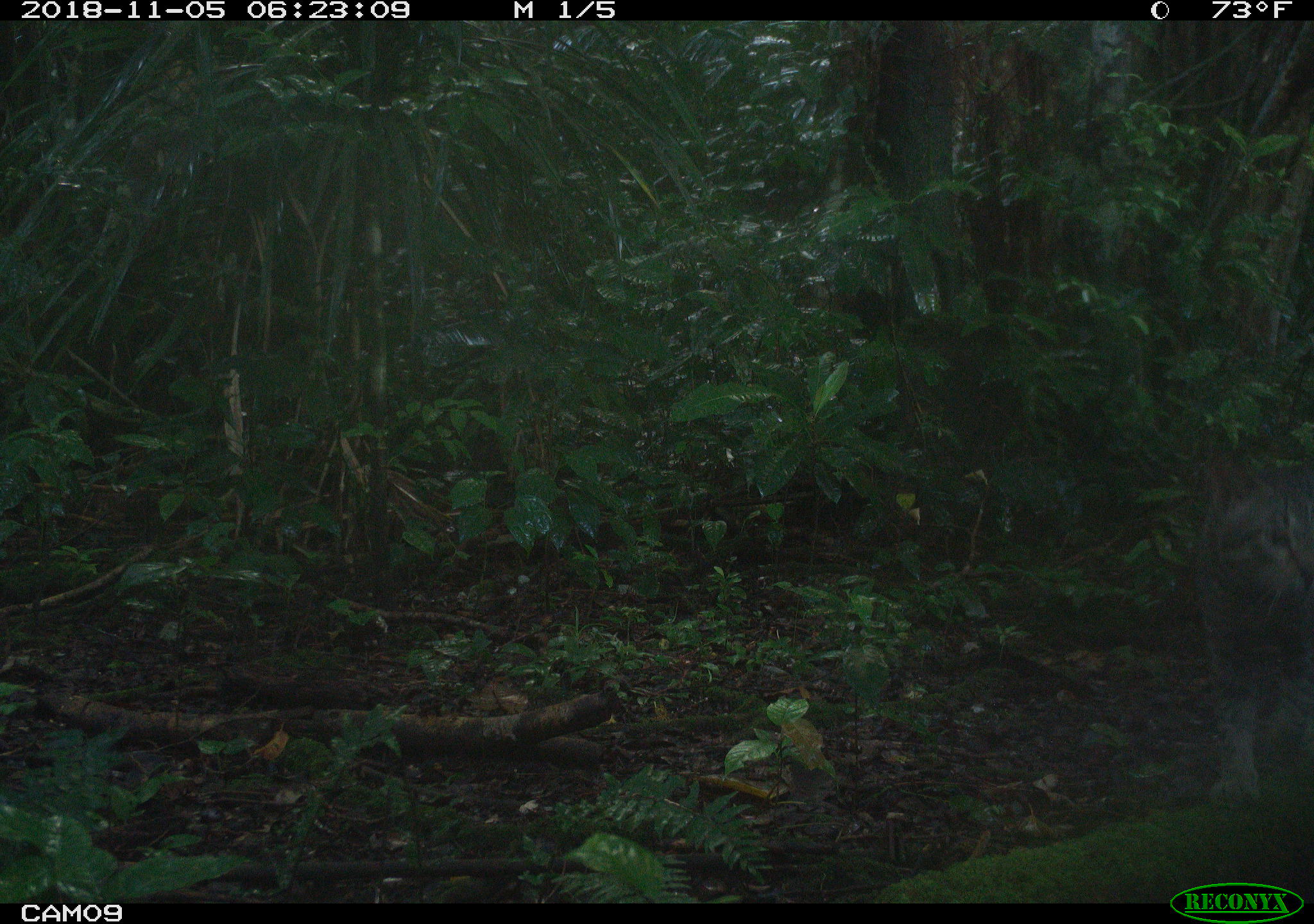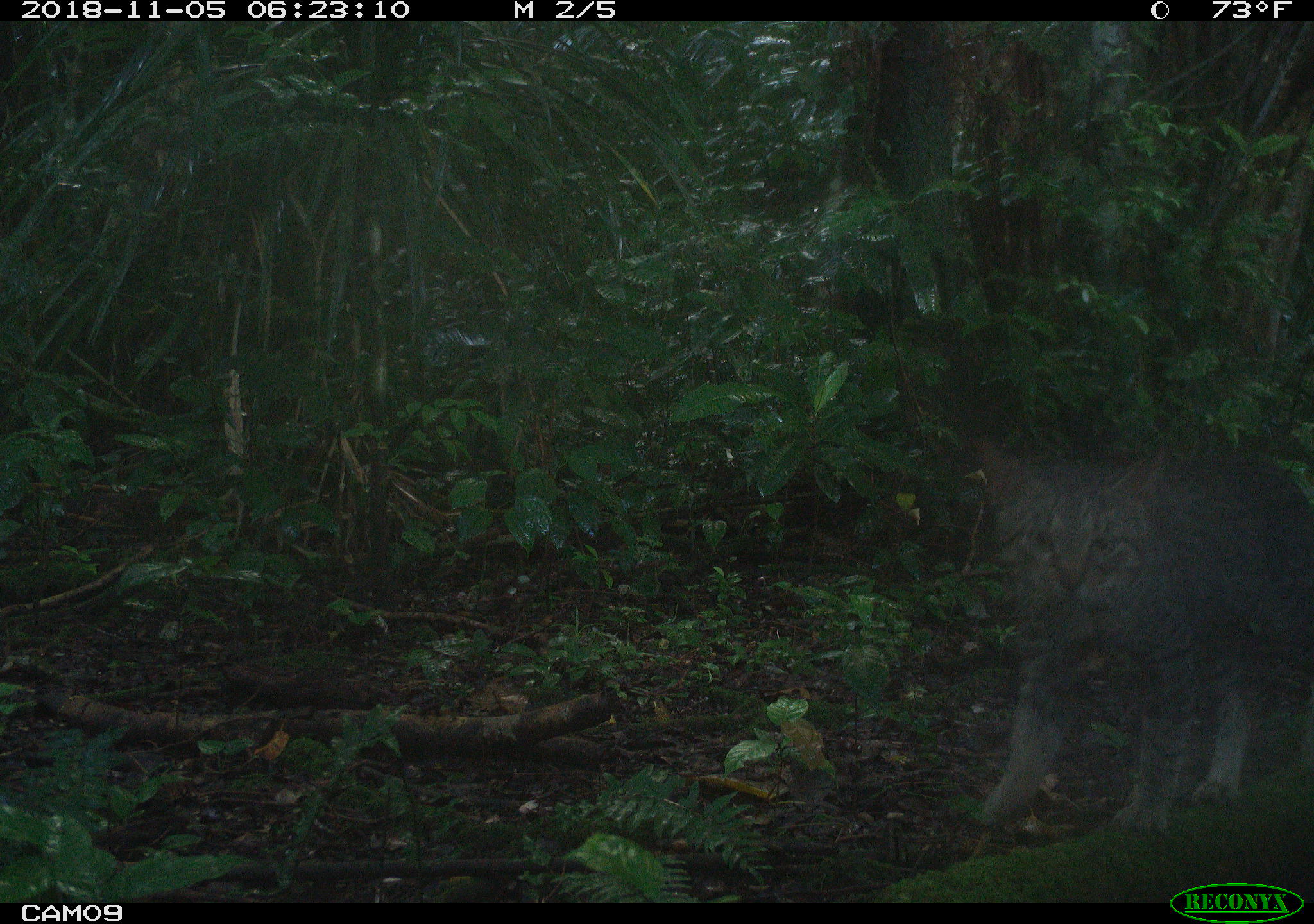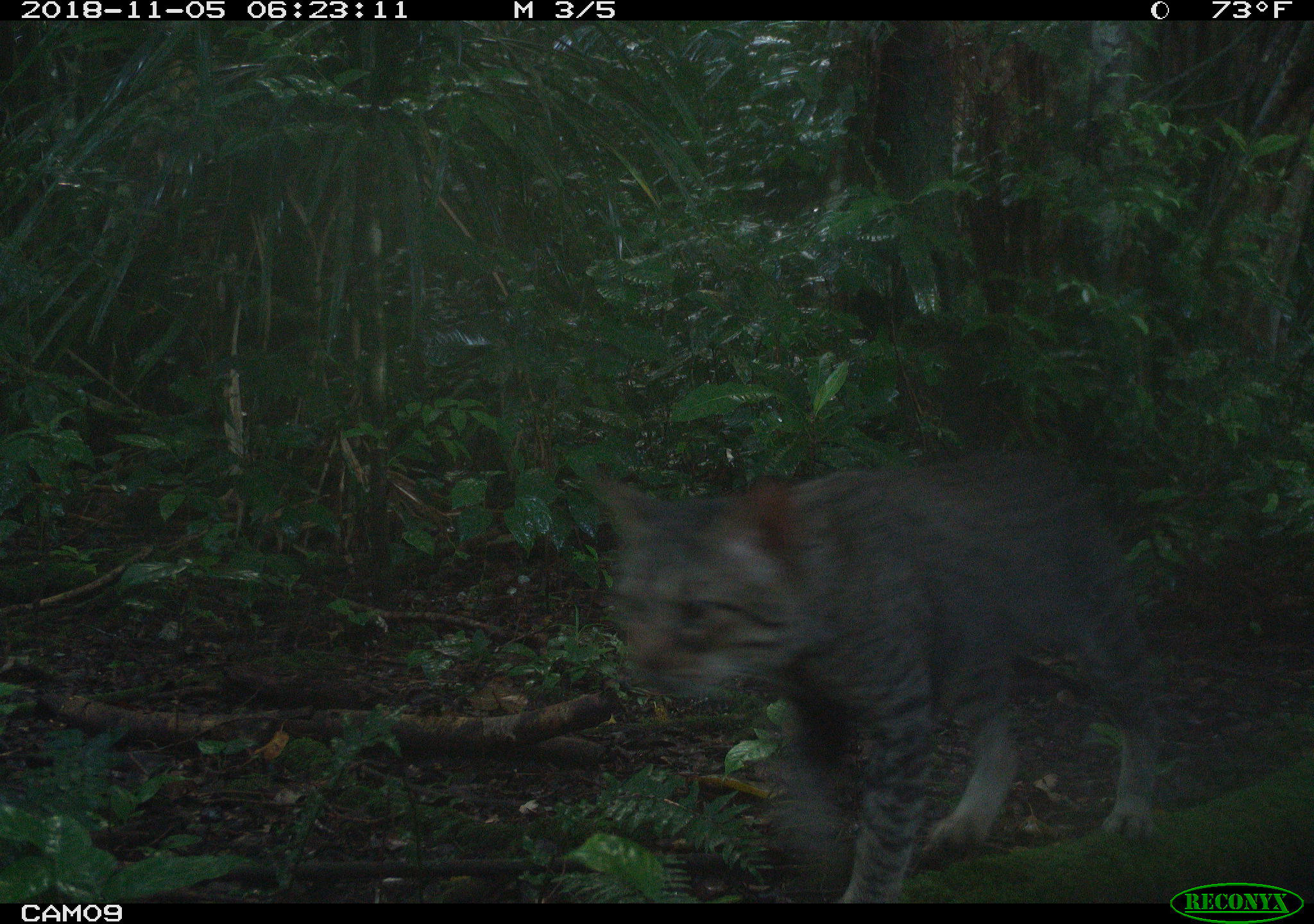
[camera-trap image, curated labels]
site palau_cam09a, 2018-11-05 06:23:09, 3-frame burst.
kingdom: Animalia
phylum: Chordata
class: Mammalia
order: Carnivora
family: Felidae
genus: Felis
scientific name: Felis catus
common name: cat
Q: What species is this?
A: Cat (Felis catus).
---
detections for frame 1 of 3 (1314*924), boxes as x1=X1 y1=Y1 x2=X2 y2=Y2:
cat: x1=1184 y1=420 x2=1314 y2=822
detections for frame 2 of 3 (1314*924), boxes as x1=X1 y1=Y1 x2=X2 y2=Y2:
cat: x1=959 y1=427 x2=1314 y2=839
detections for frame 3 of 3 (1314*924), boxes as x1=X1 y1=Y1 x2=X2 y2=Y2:
cat: x1=580 y1=443 x2=1167 y2=905